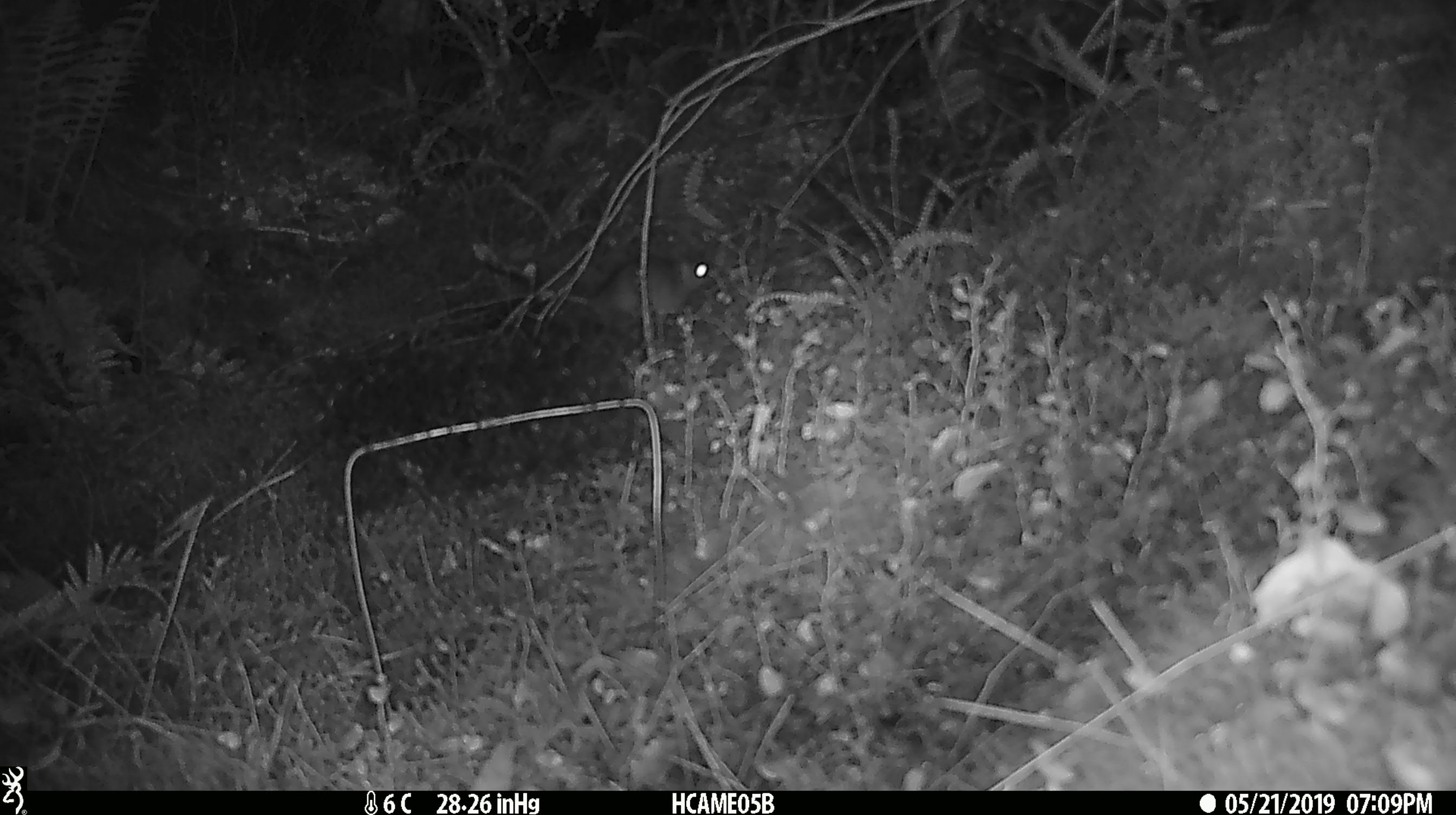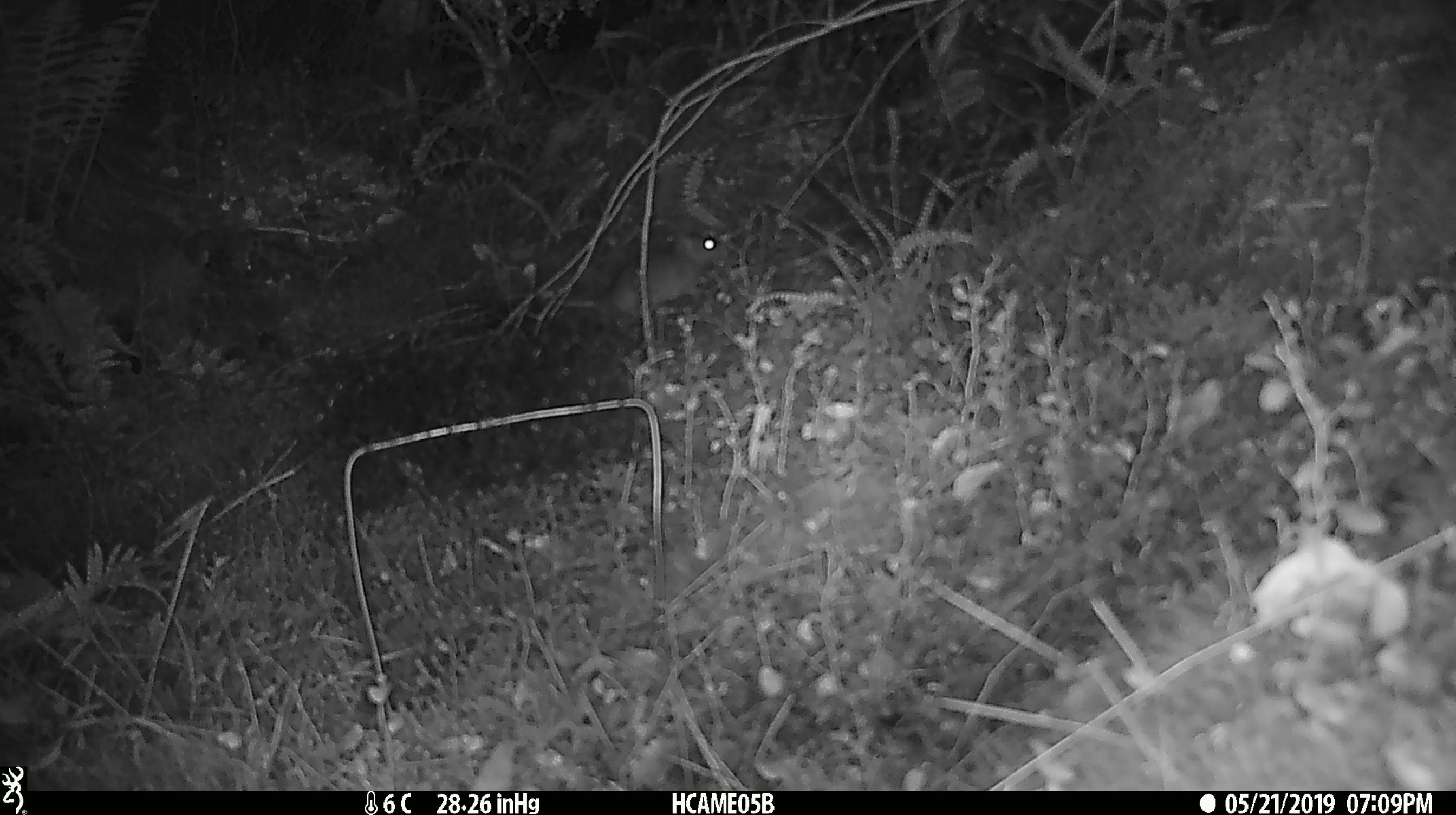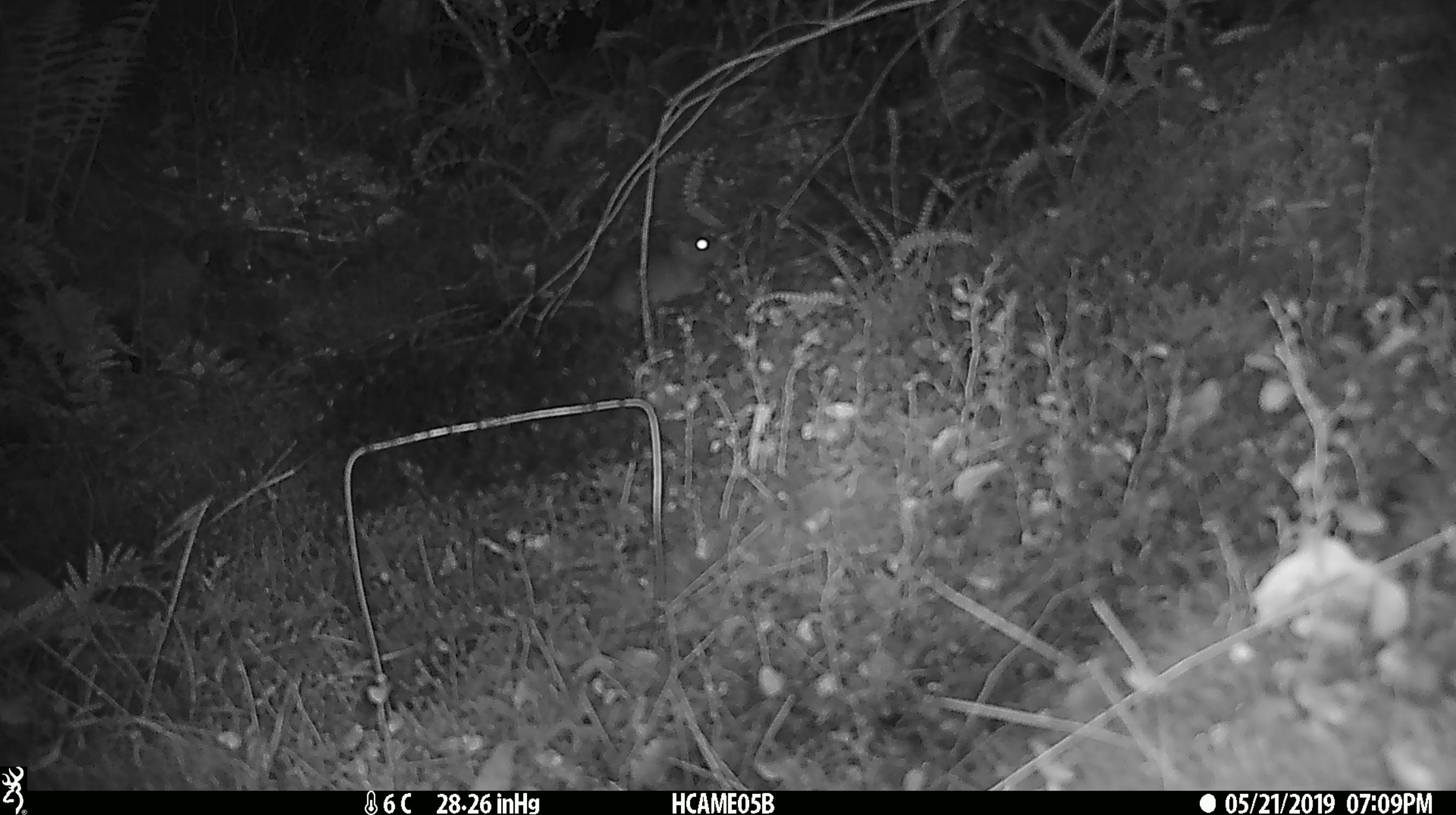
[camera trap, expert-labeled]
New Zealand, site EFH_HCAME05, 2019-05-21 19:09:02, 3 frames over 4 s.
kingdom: Animalia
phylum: Chordata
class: Mammalia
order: Rodentia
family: Muridae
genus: Rattus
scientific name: Rattus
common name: rat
Rat (Rattus).